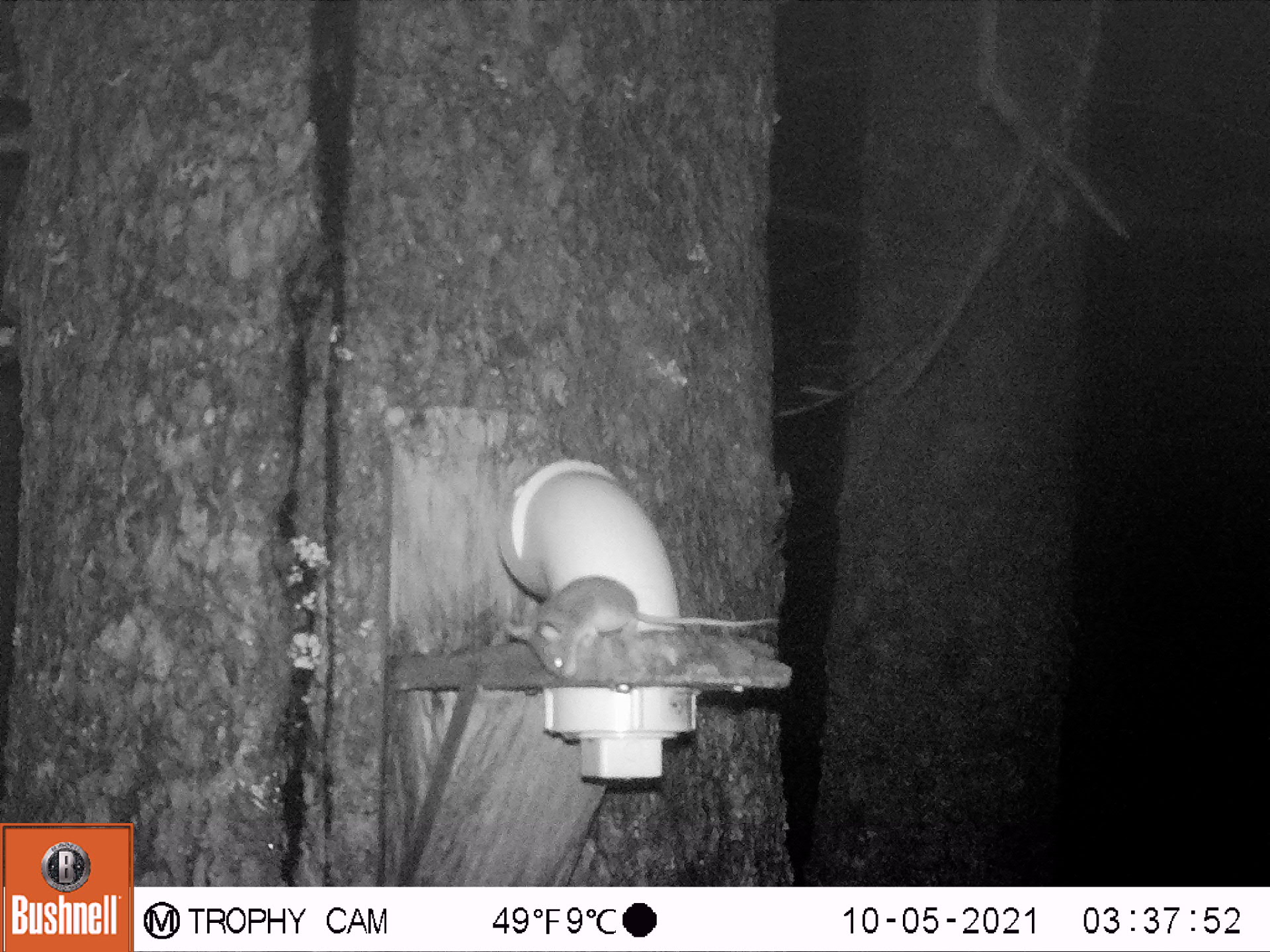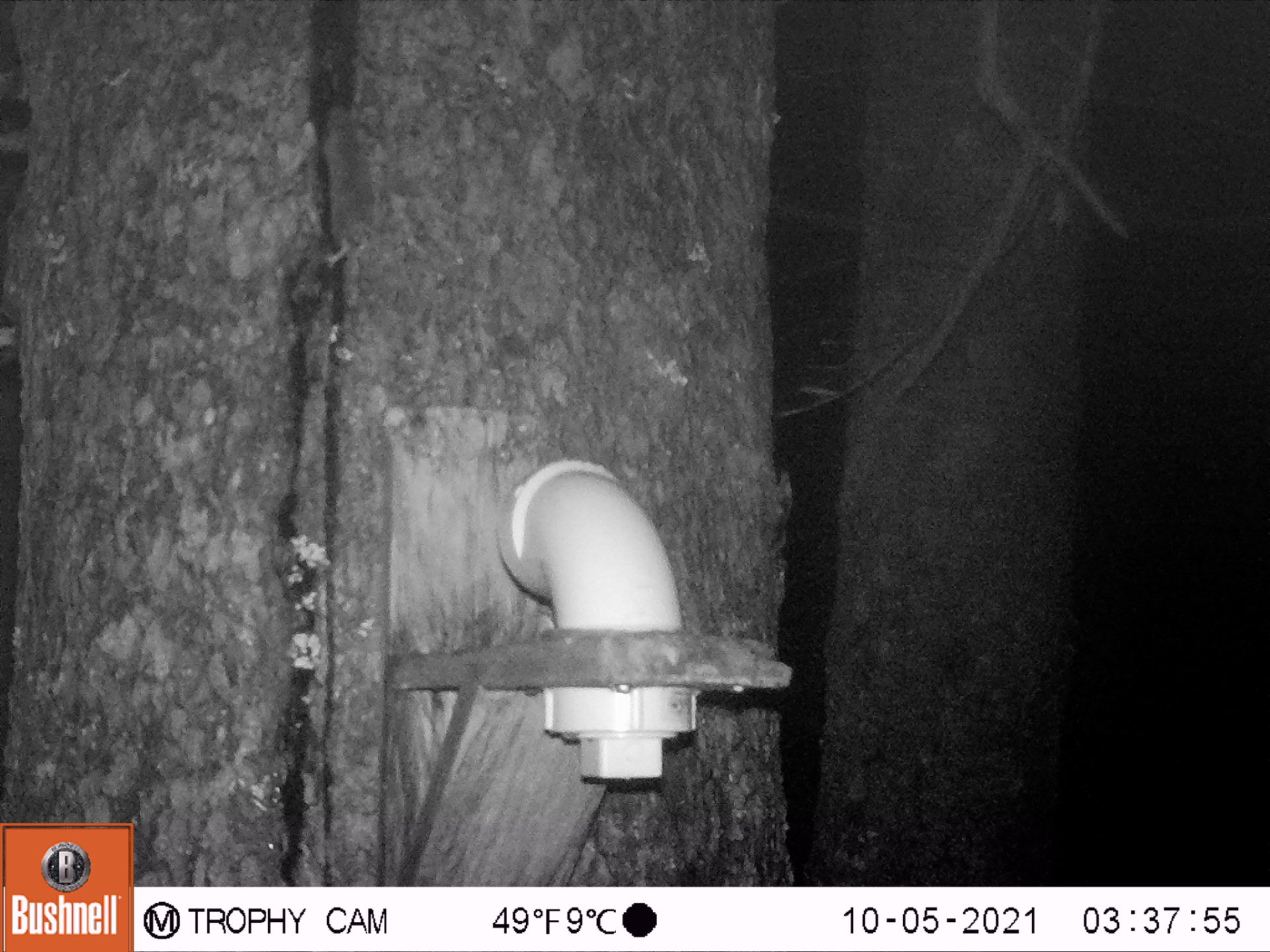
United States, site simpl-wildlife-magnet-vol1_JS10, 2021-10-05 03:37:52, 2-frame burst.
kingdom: Animalia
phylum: Chordata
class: Mammalia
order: Rodentia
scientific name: Rodentia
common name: mouse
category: mouse sp.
Mouse sp. (mouse) (Rodentia).